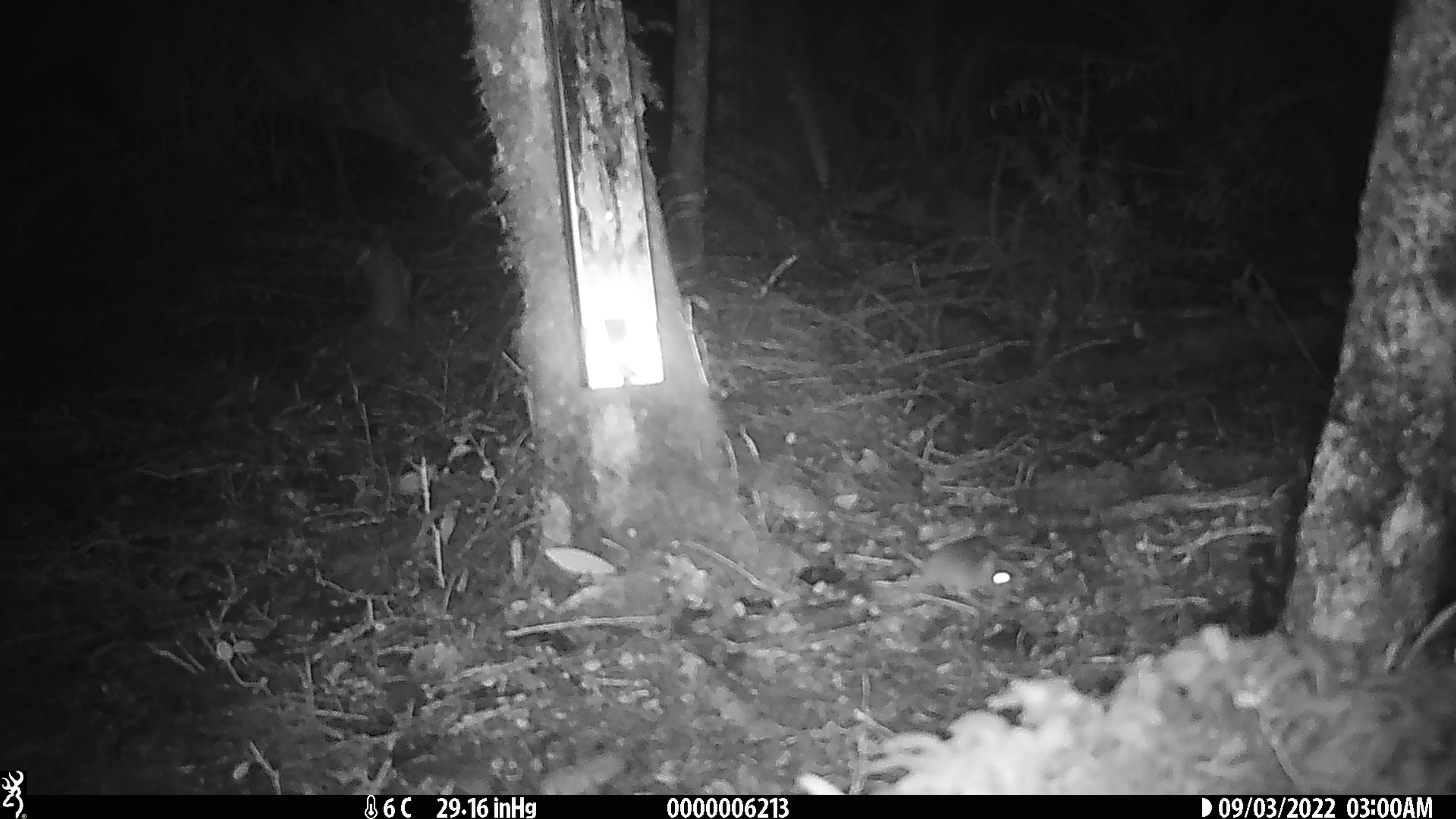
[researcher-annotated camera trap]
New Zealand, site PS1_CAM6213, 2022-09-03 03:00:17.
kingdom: Animalia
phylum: Chordata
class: Mammalia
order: Rodentia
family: Muridae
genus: Mus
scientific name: Mus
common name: mouse